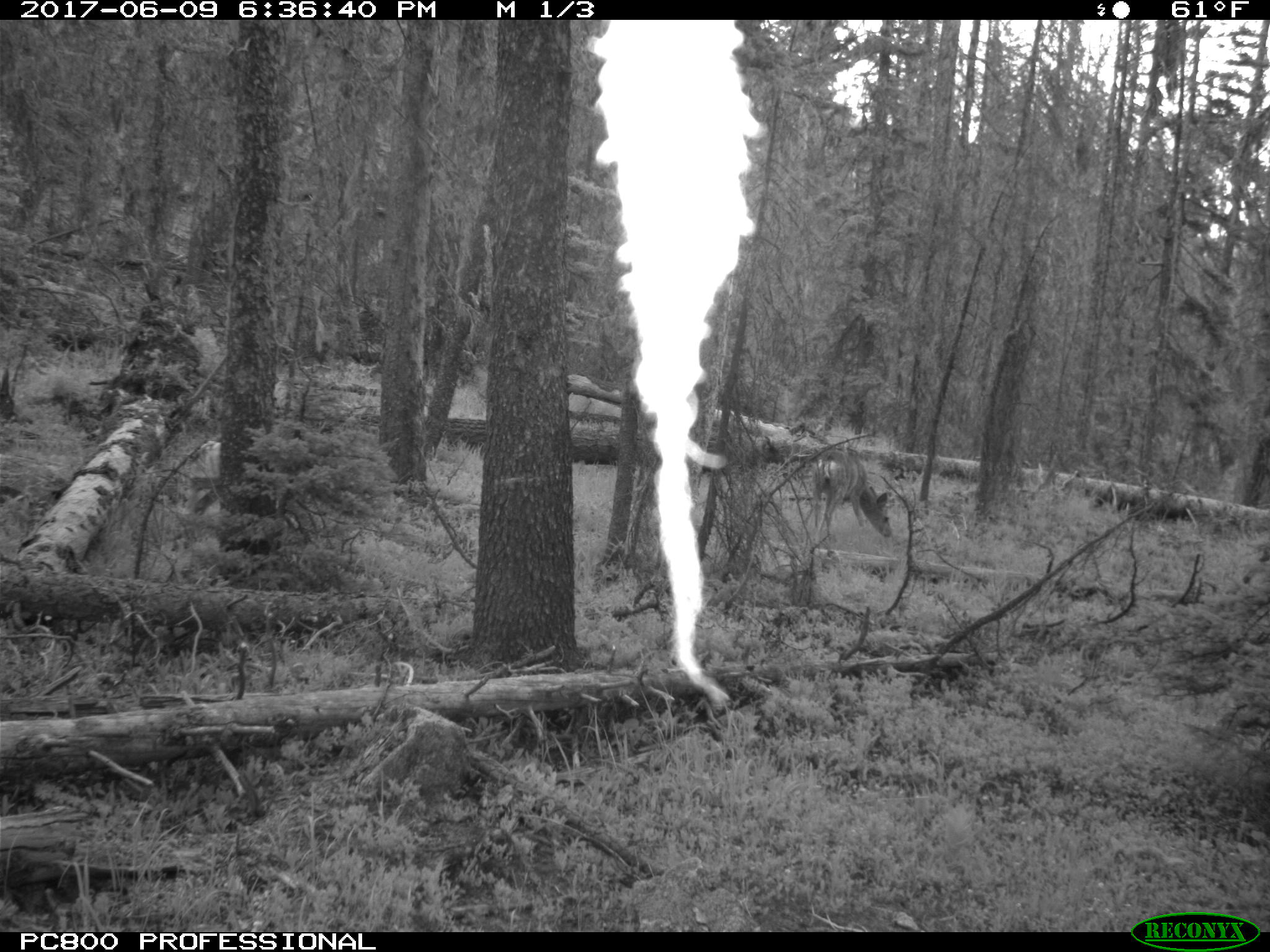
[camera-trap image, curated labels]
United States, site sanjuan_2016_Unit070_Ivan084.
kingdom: Animalia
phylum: Chordata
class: Mammalia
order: Artiodactyla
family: Cervidae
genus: Odocoileus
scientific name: Odocoileus hemionus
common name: mule deer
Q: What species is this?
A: Odocoileus hemionus (mule deer).